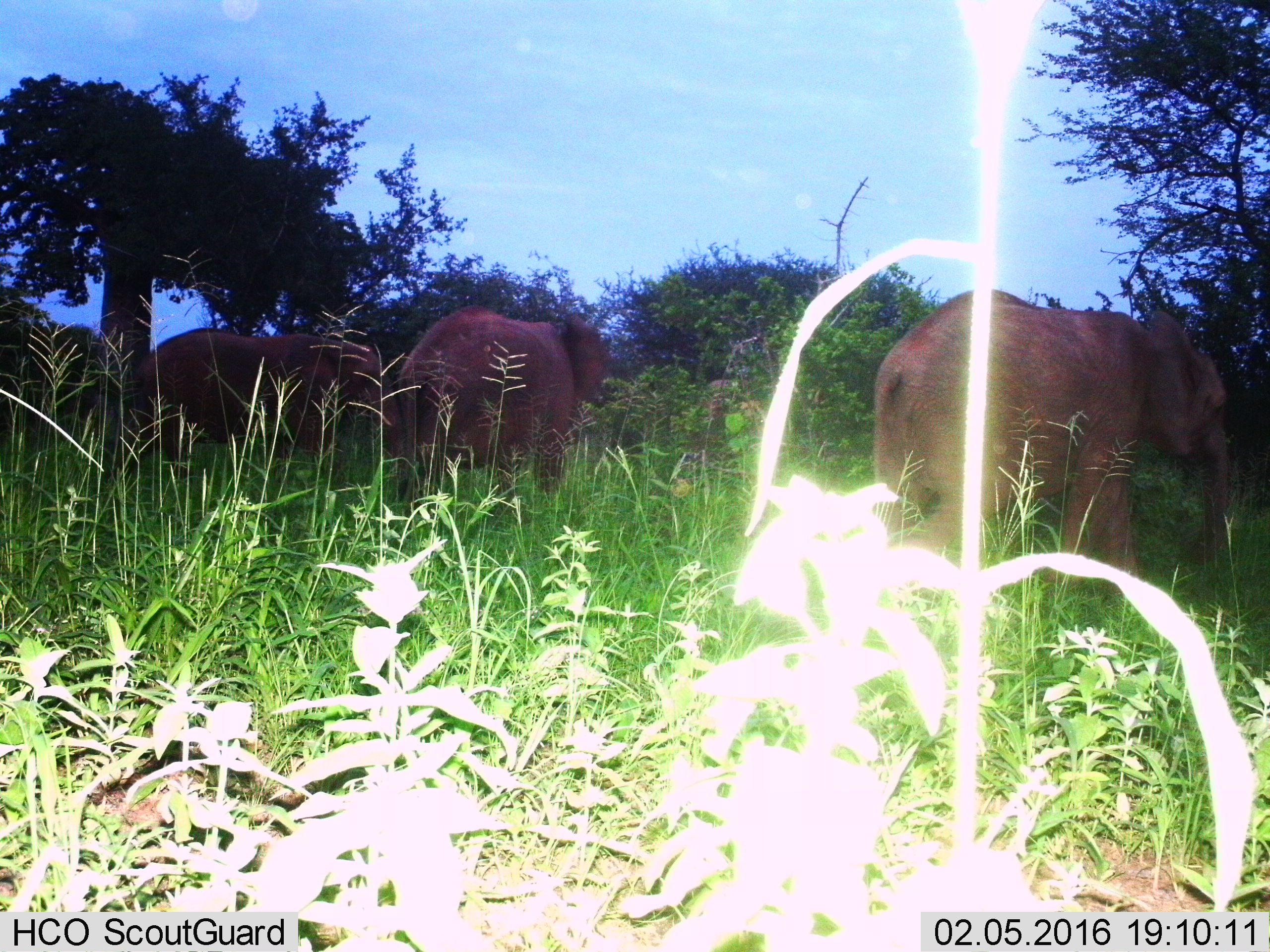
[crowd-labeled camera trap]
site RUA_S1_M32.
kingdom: Animalia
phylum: Chordata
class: Mammalia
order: Proboscidea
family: Elephantidae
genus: Loxodonta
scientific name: Loxodonta africana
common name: african bush elephant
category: elephant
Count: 3.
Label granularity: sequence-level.